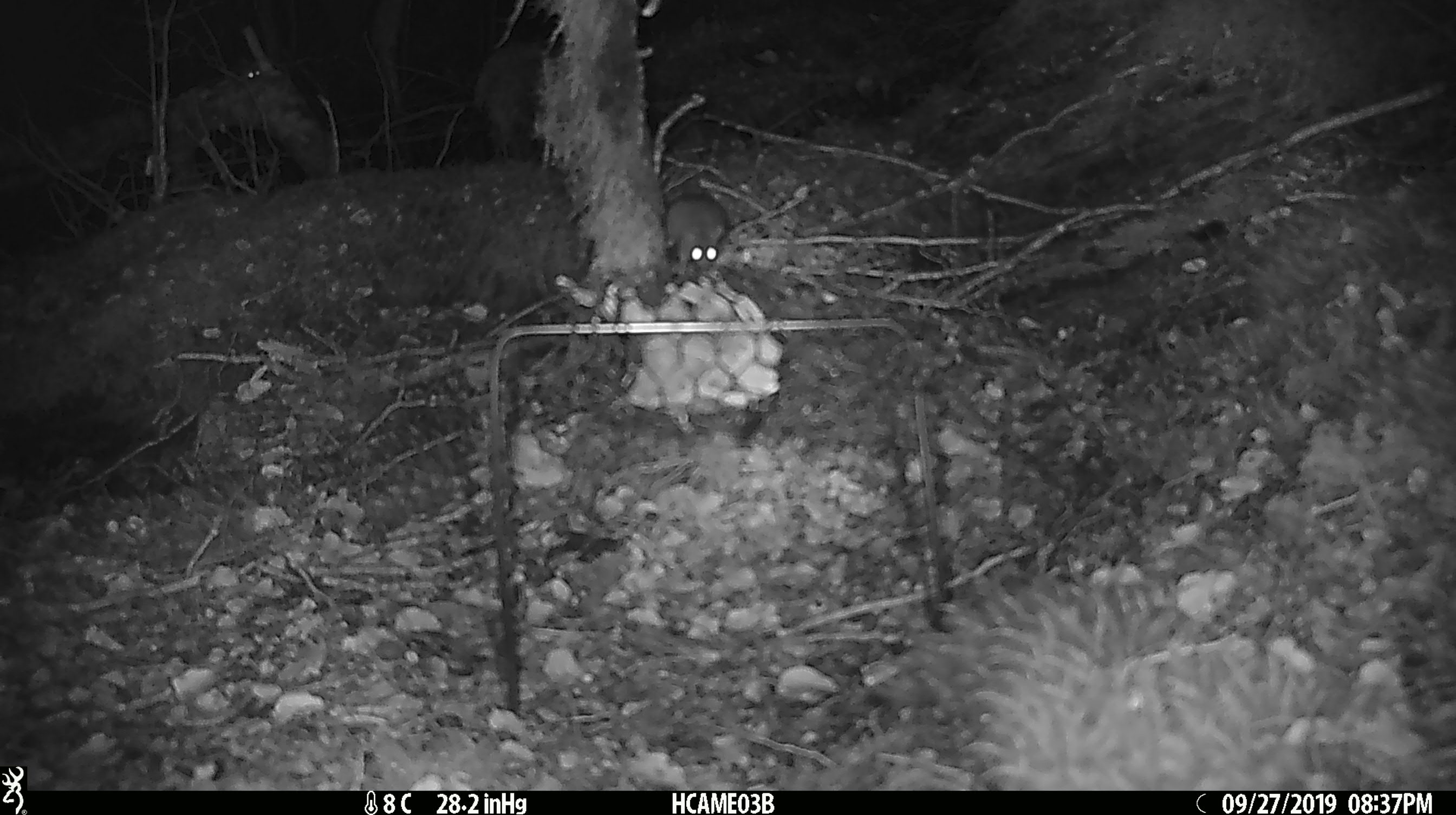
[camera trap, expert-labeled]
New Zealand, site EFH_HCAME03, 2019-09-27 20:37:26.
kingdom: Animalia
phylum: Chordata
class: Mammalia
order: Rodentia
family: Muridae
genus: Mus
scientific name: Mus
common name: mouse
Mouse (Mus).